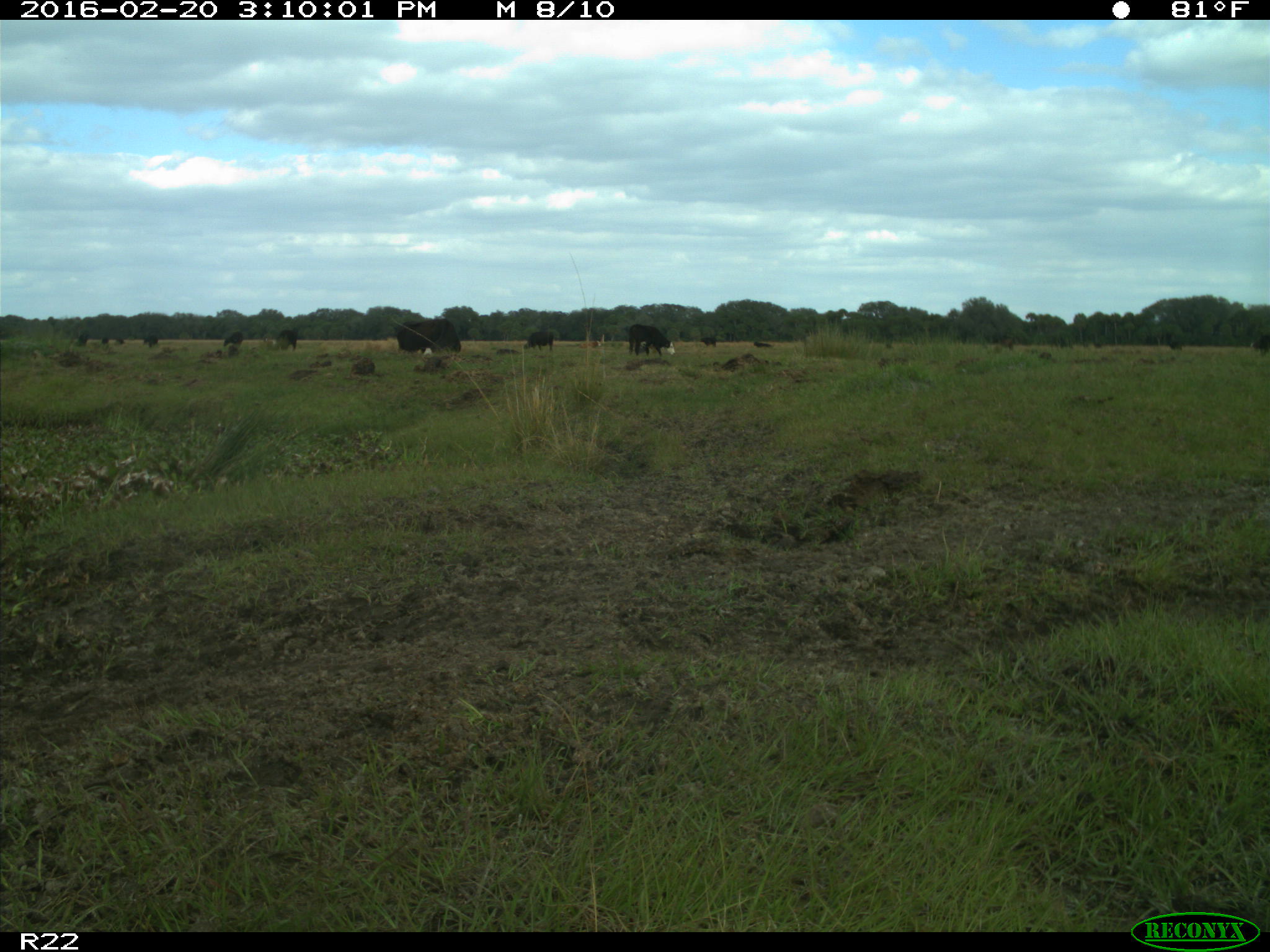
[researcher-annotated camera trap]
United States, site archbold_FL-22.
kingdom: Animalia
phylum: Chordata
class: Mammalia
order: Artiodactyla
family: Bovidae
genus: Bos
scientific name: Bos taurus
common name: domestic cow